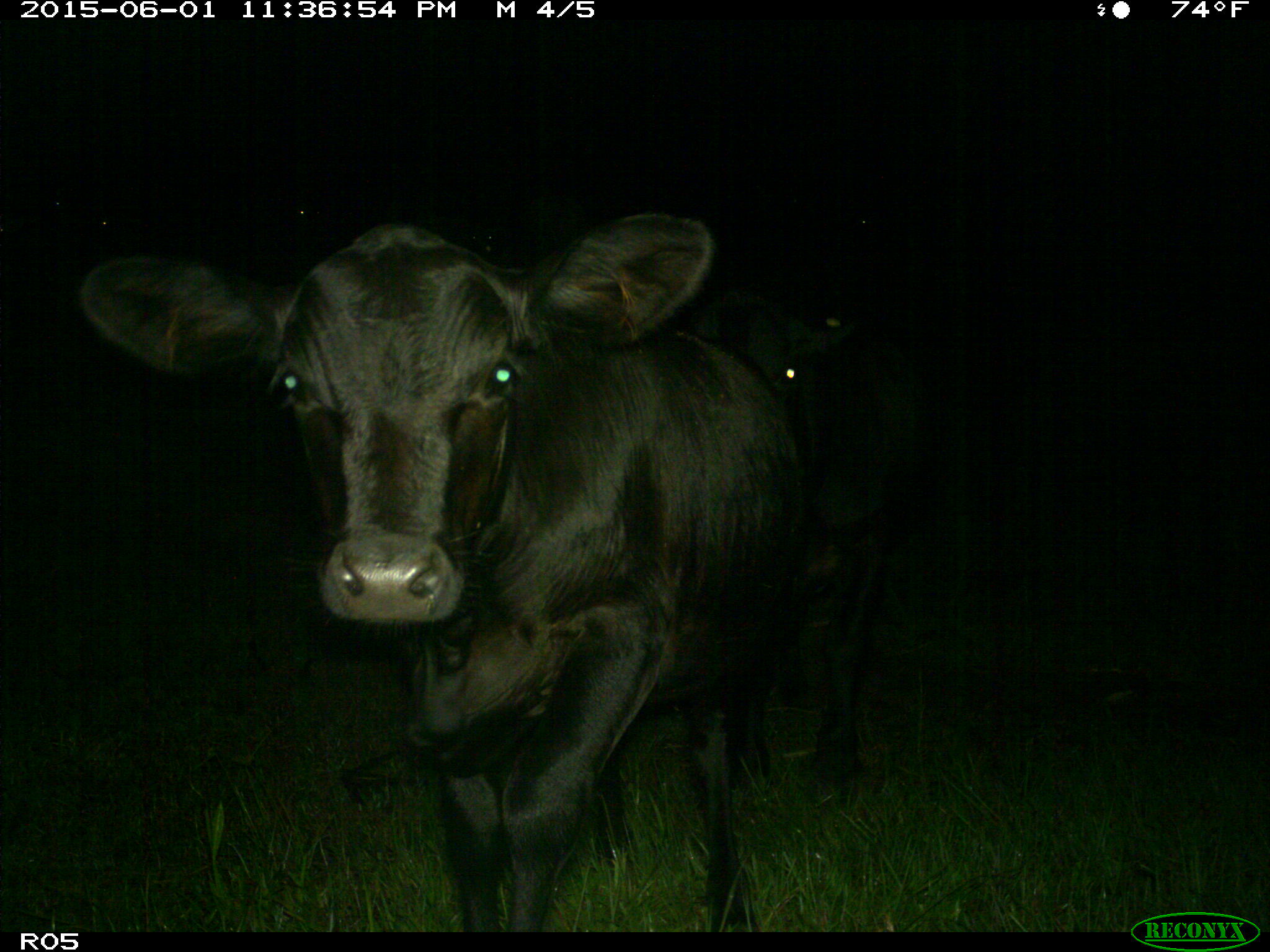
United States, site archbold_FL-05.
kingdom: Animalia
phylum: Chordata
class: Mammalia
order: Artiodactyla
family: Bovidae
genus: Bos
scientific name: Bos taurus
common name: domestic cow